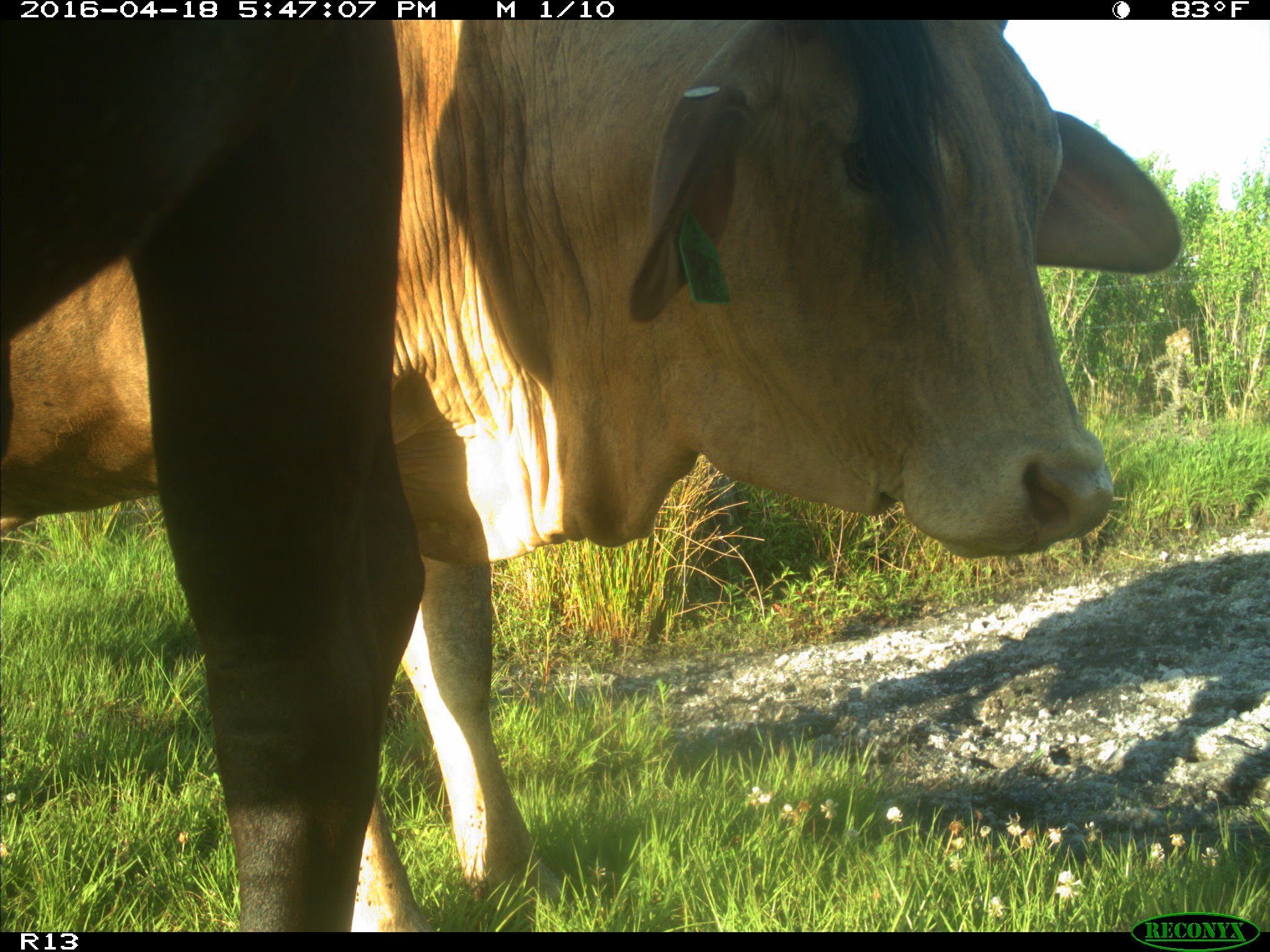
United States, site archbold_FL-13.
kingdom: Animalia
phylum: Chordata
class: Mammalia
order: Artiodactyla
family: Bovidae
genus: Bos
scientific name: Bos taurus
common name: domestic cow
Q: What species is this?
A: Bos taurus (domestic cow).